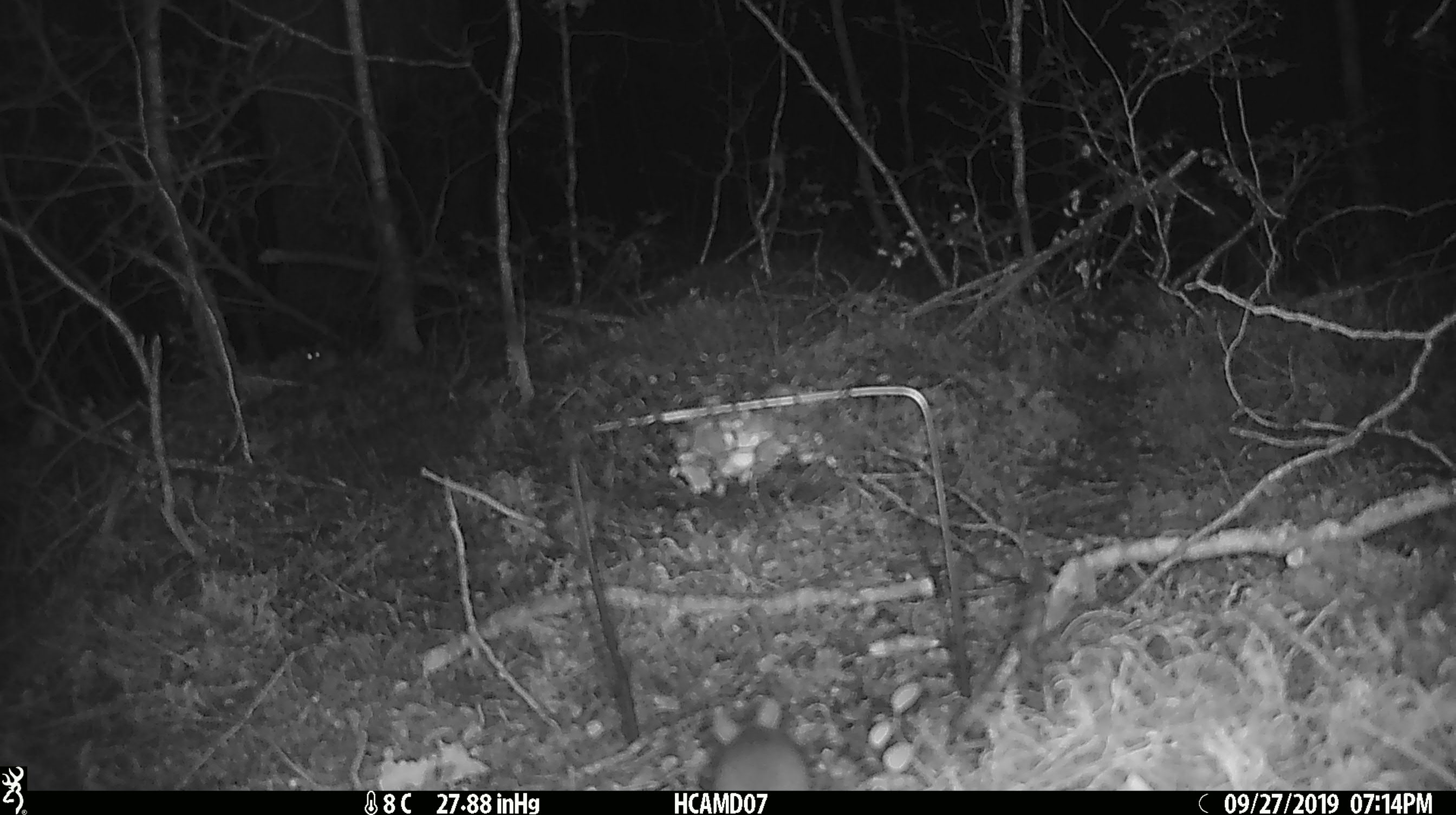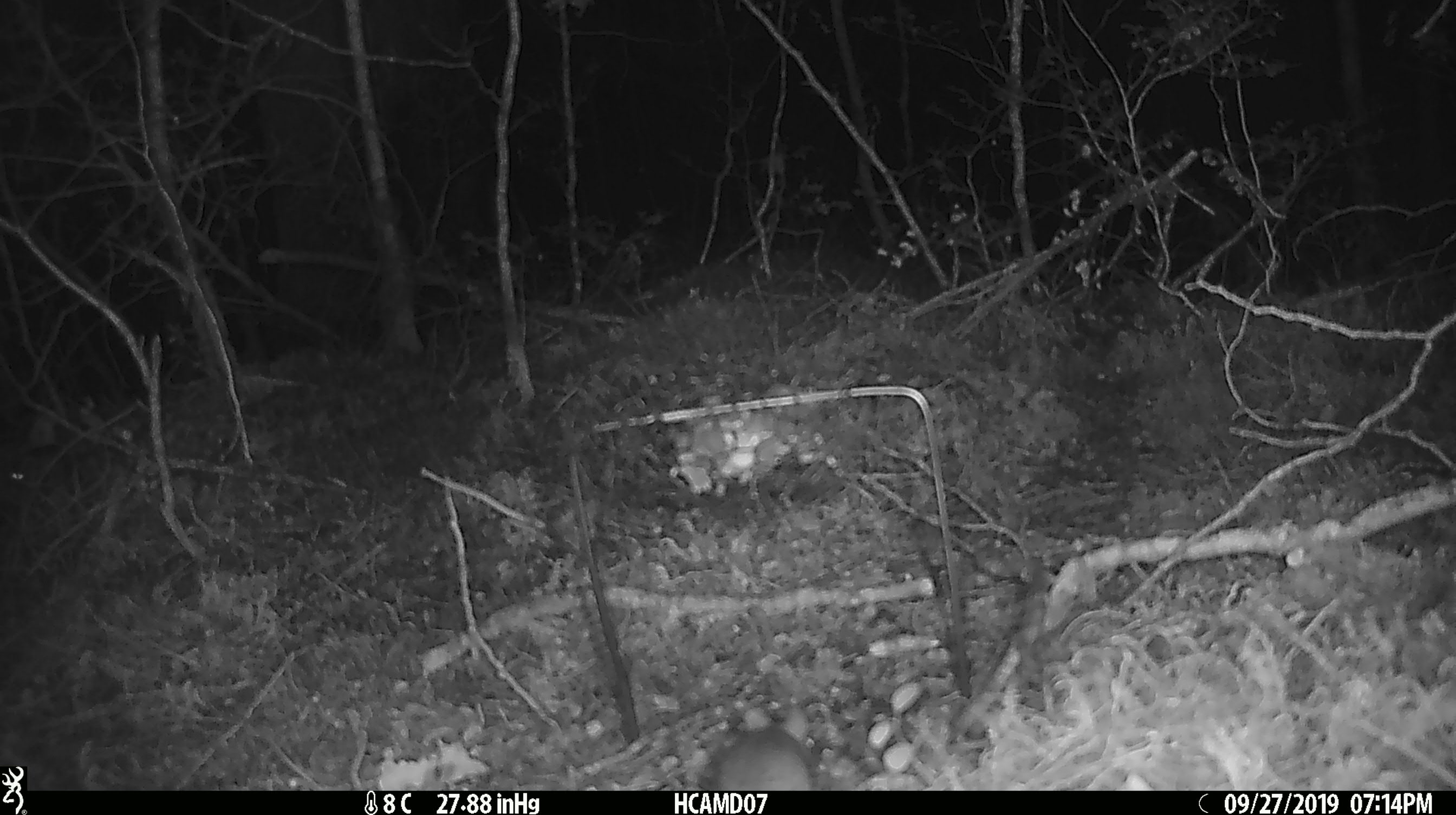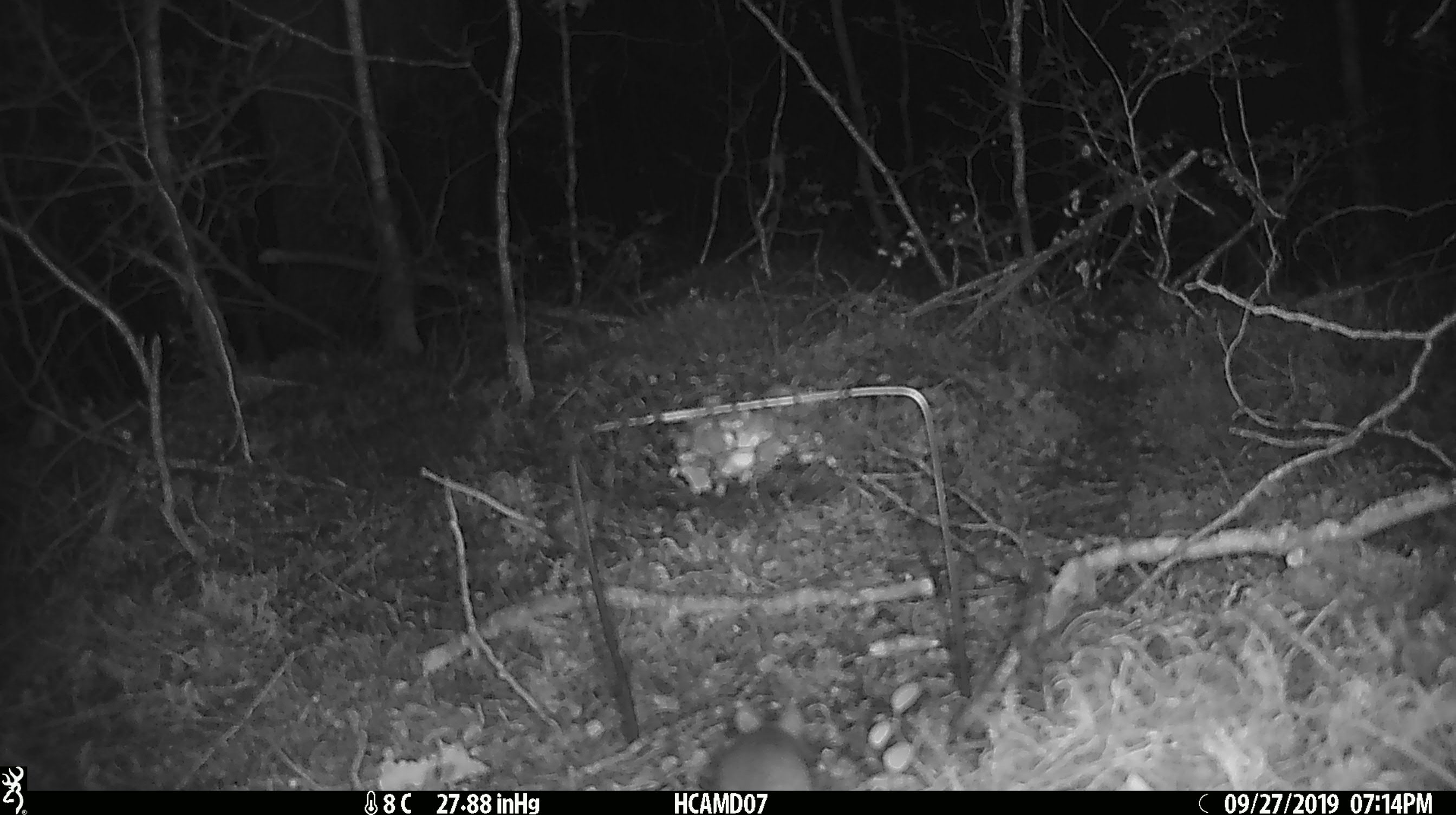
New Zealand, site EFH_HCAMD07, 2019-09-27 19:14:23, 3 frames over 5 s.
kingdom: Animalia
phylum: Chordata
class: Mammalia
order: Rodentia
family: Muridae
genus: Mus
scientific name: Mus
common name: mouse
Mouse (Mus).